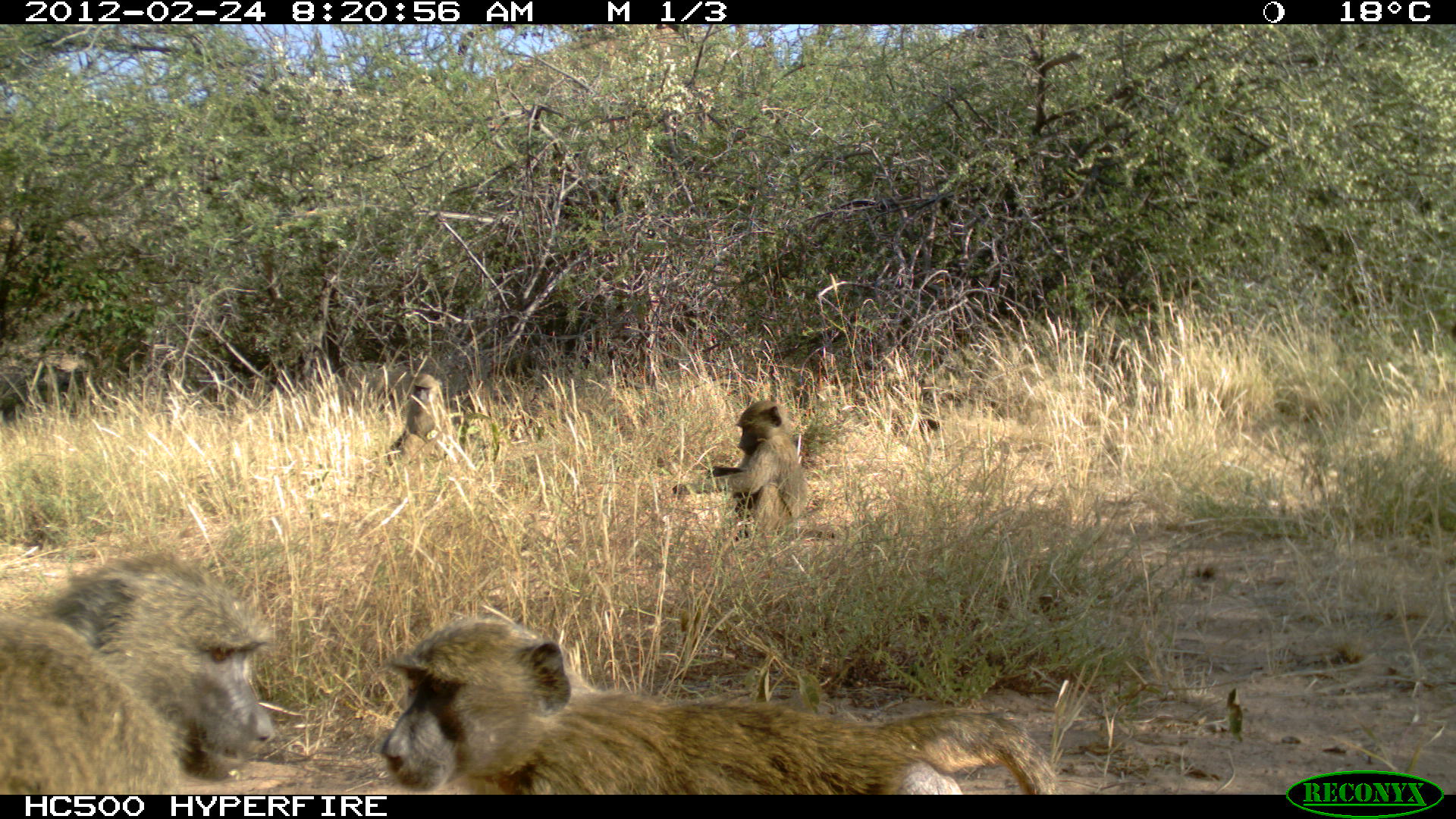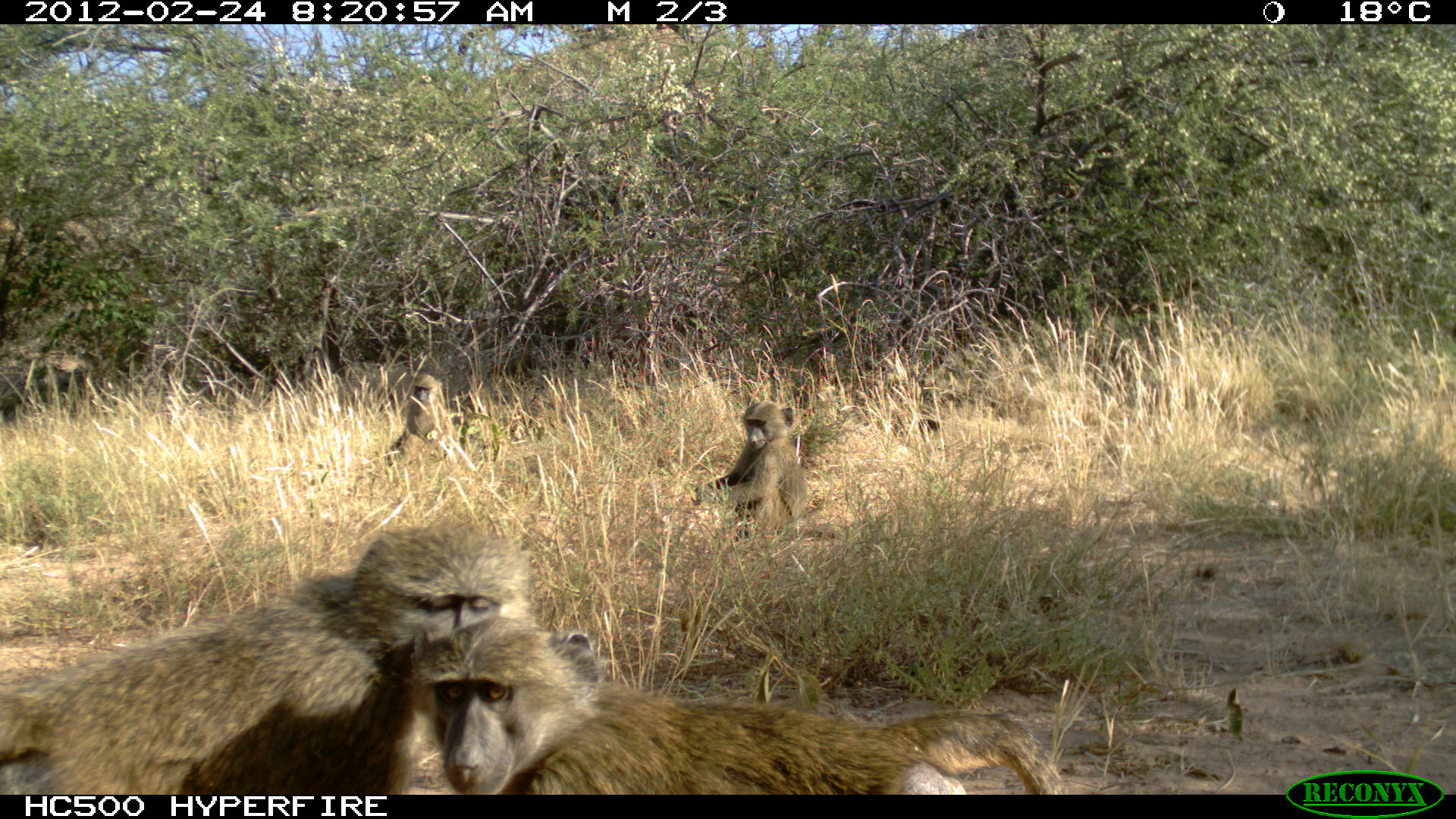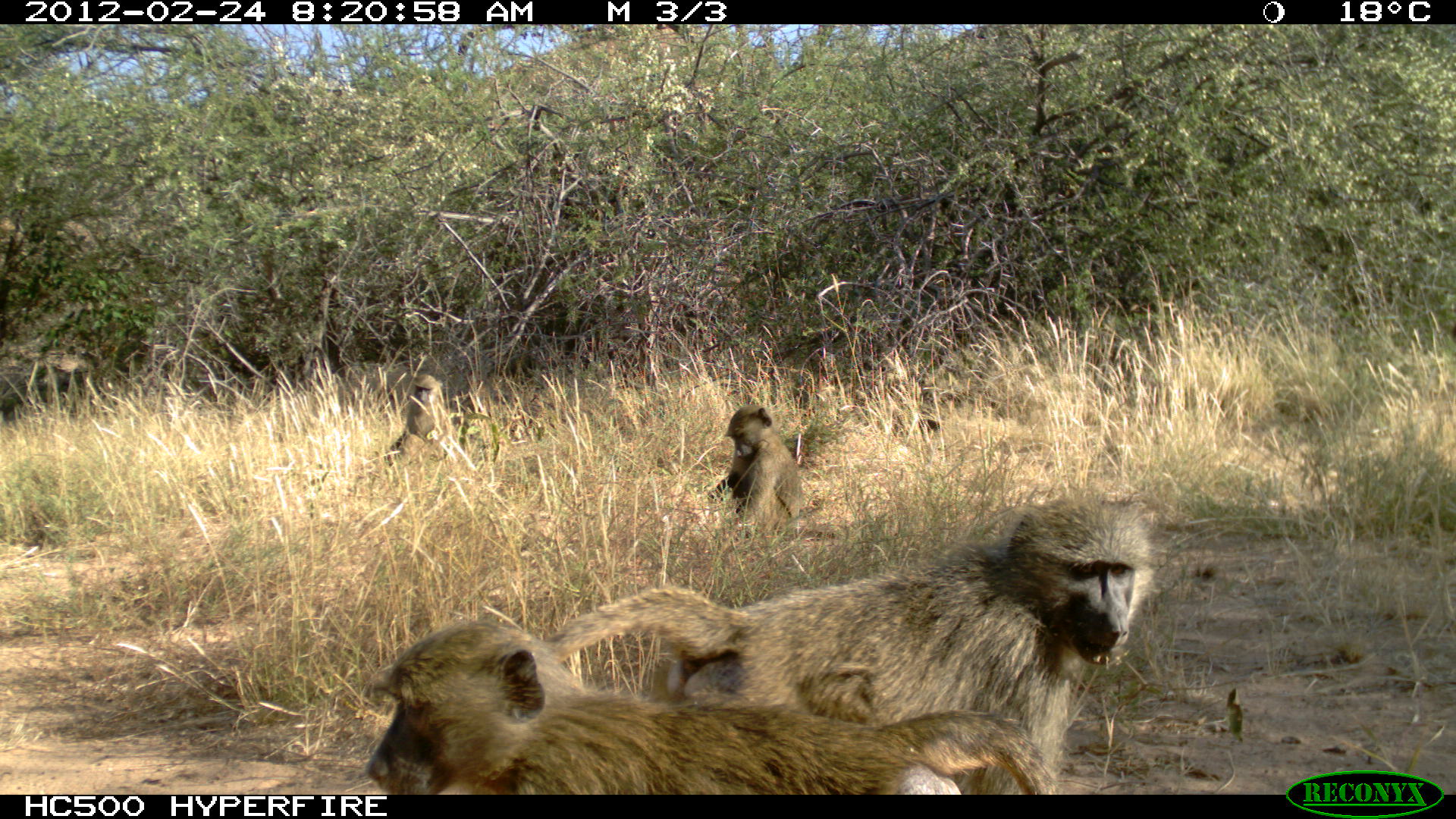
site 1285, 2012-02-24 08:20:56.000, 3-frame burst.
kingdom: Animalia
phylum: Chordata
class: Mammalia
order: Primates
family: Cercopithecidae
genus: Papio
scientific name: Papio anubis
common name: olive baboon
Papio anubis (olive baboon), count 4.